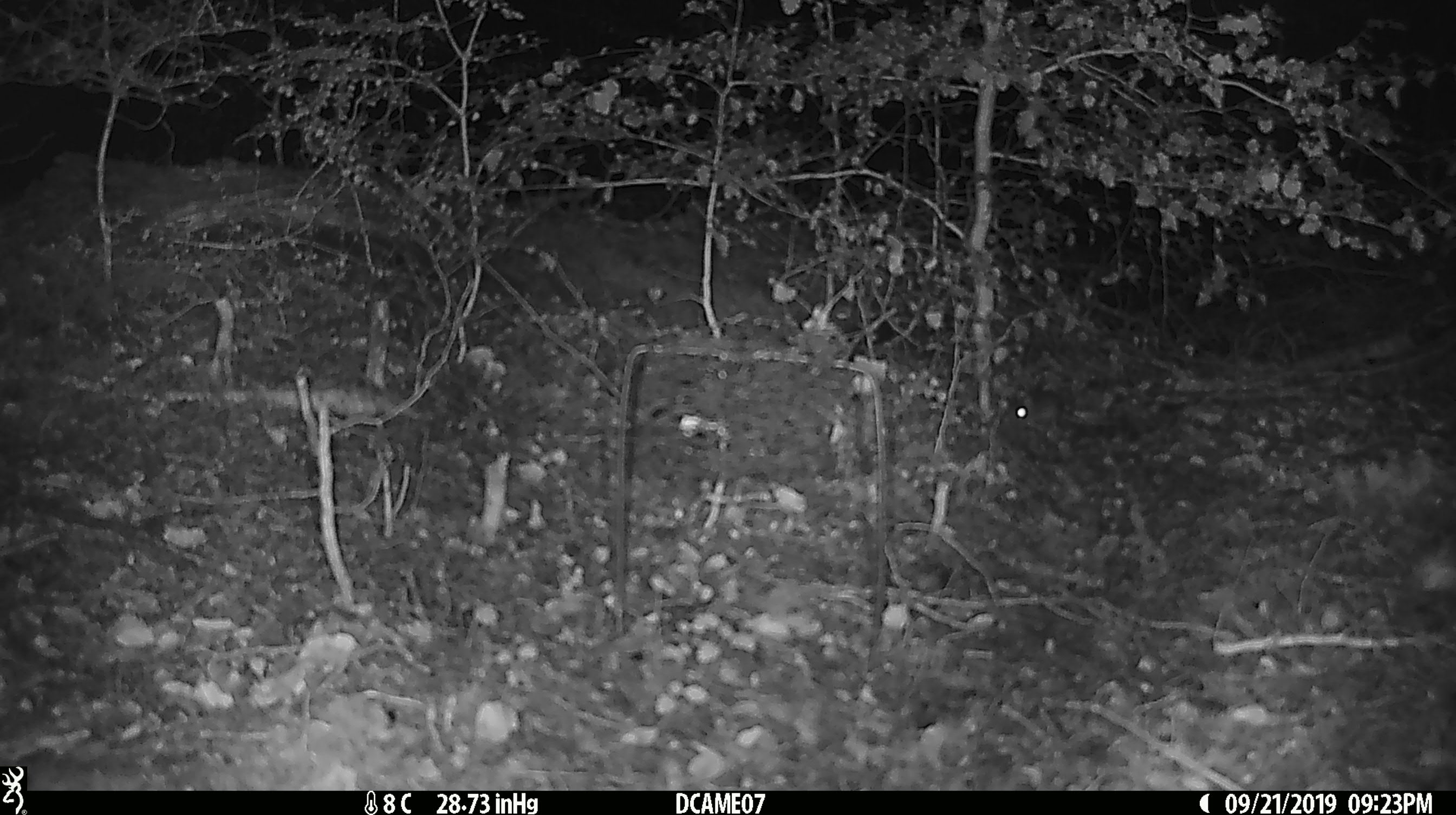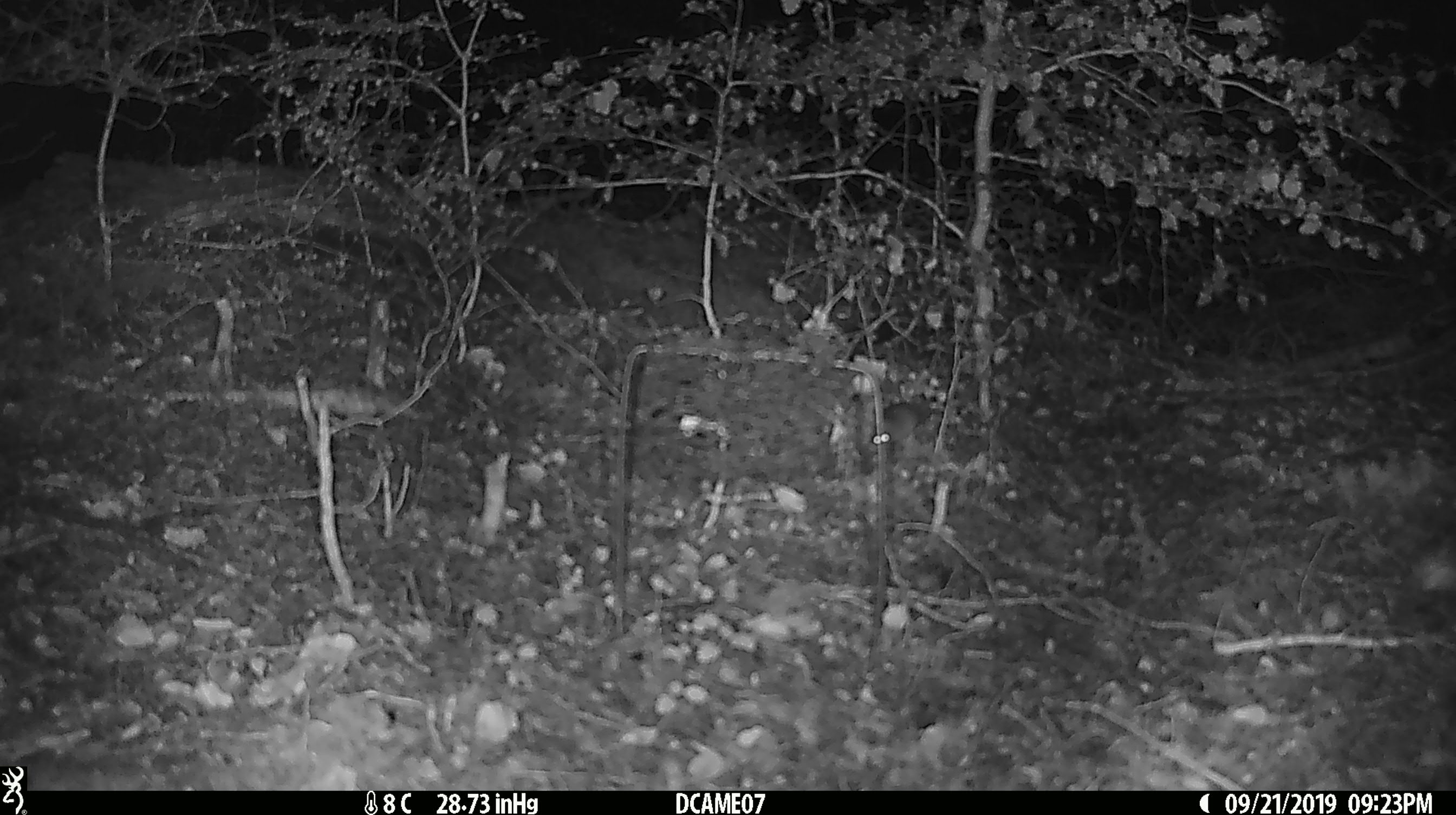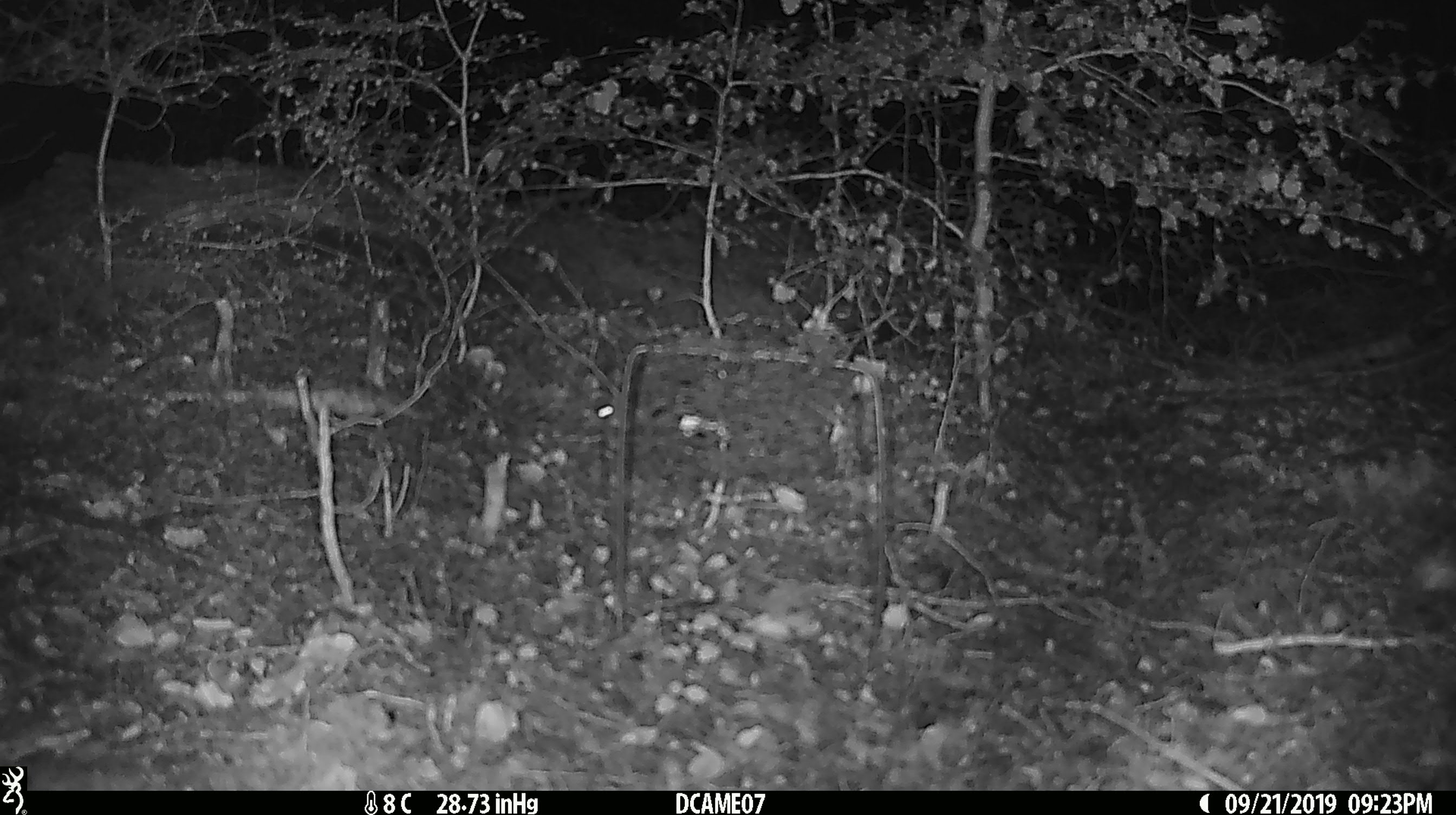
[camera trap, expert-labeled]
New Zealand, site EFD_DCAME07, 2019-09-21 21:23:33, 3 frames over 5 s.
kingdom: Animalia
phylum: Chordata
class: Mammalia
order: Rodentia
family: Muridae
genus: Mus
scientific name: Mus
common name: mouse